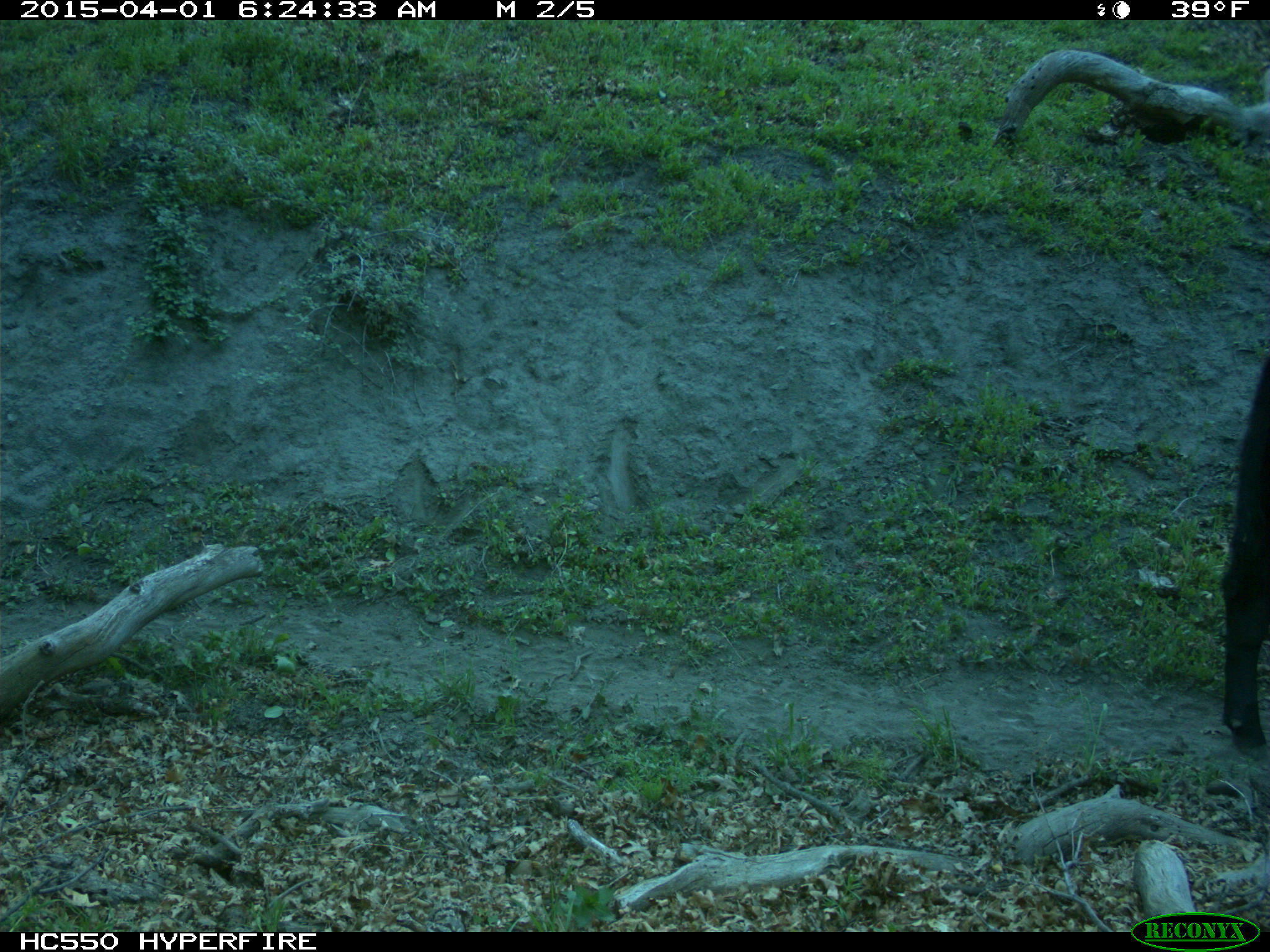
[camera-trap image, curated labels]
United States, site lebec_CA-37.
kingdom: Animalia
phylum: Chordata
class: Mammalia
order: Artiodactyla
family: Bovidae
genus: Bos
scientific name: Bos taurus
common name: domestic cow